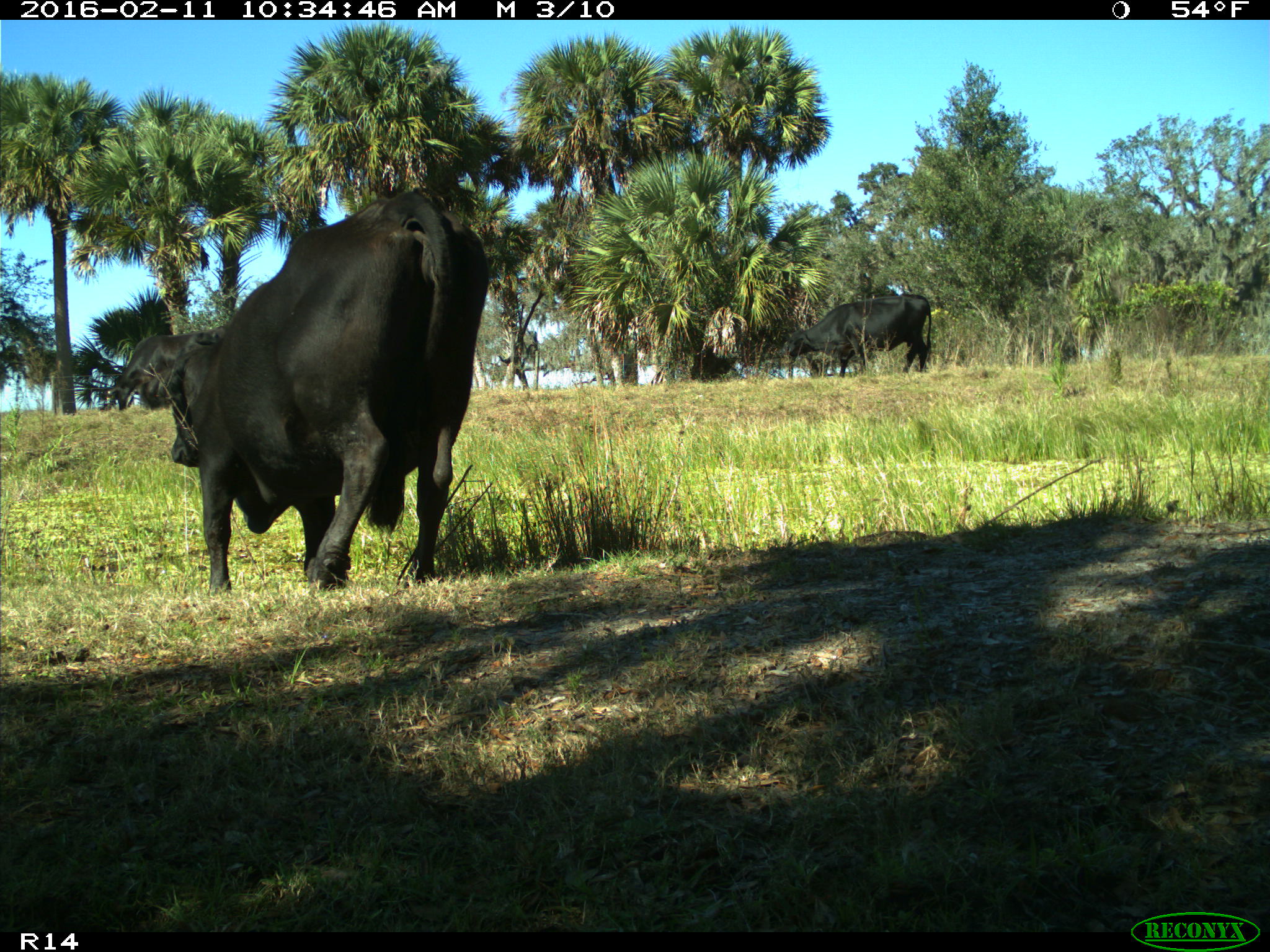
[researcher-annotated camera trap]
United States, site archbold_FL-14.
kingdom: Animalia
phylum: Chordata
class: Mammalia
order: Artiodactyla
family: Bovidae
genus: Bos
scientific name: Bos taurus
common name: domestic cow